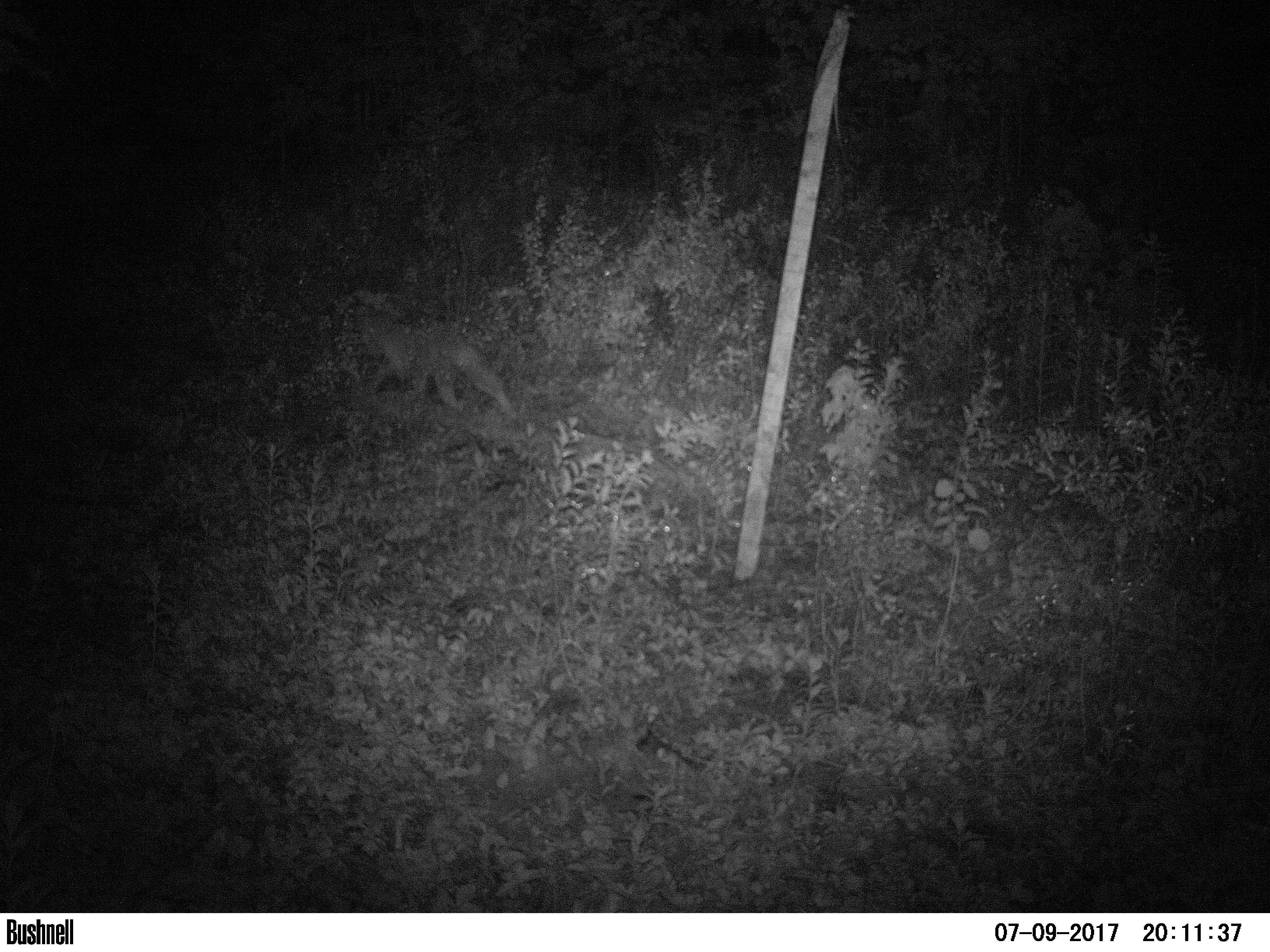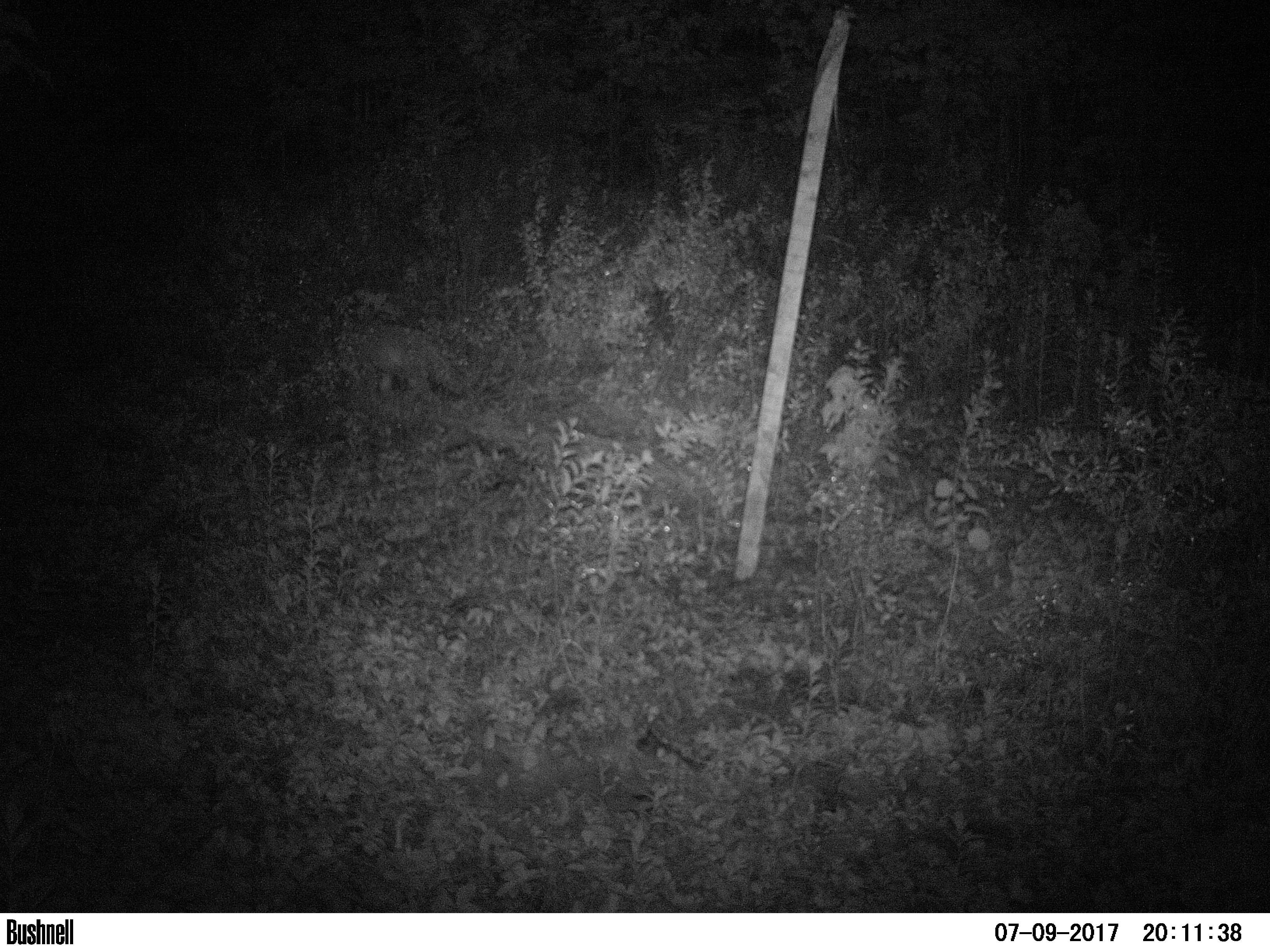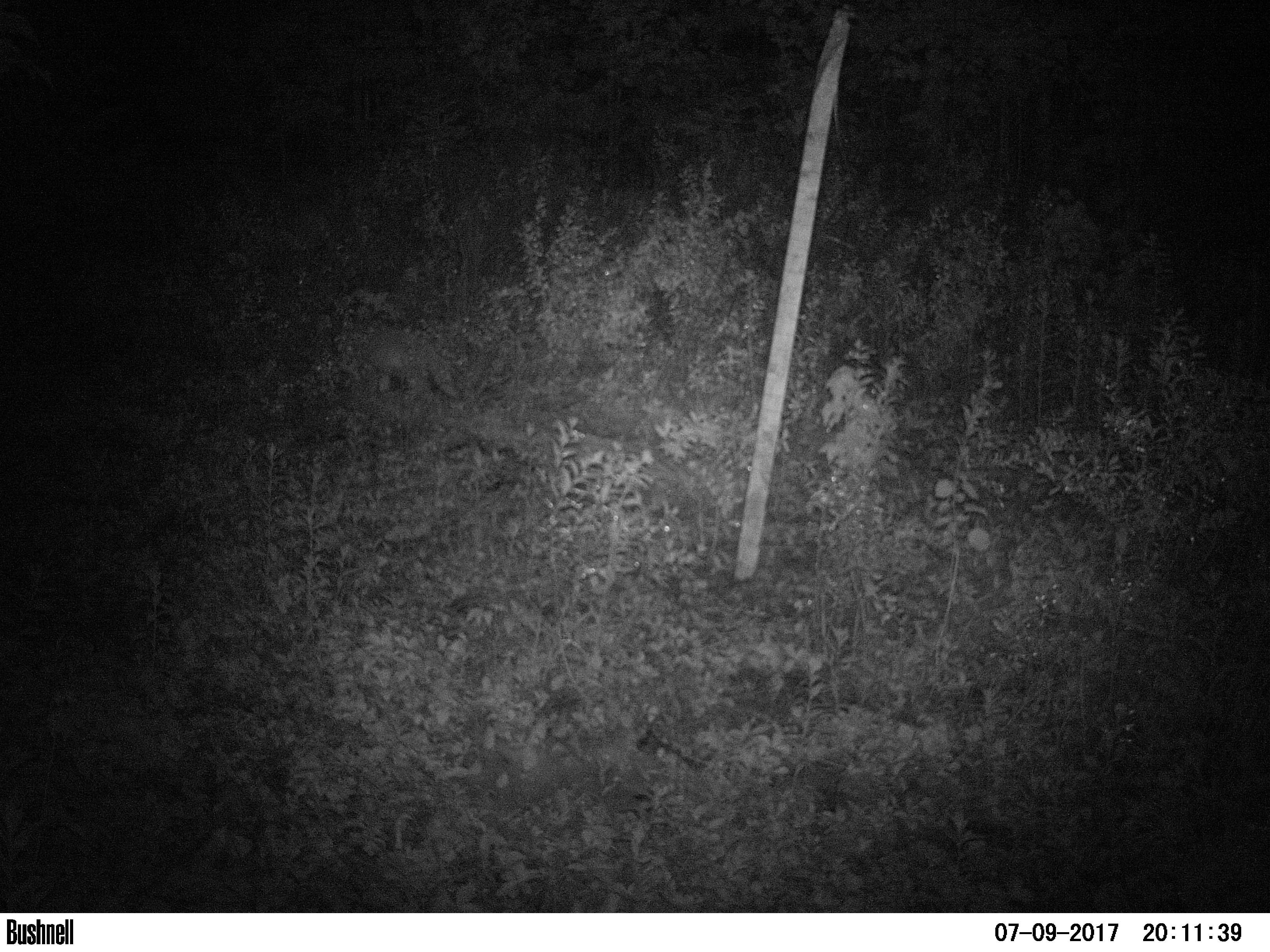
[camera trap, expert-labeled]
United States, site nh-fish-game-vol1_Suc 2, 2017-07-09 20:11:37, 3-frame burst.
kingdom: Animalia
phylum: Chordata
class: Mammalia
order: Carnivora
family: Canidae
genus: Canis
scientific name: Canis latrans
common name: coyote